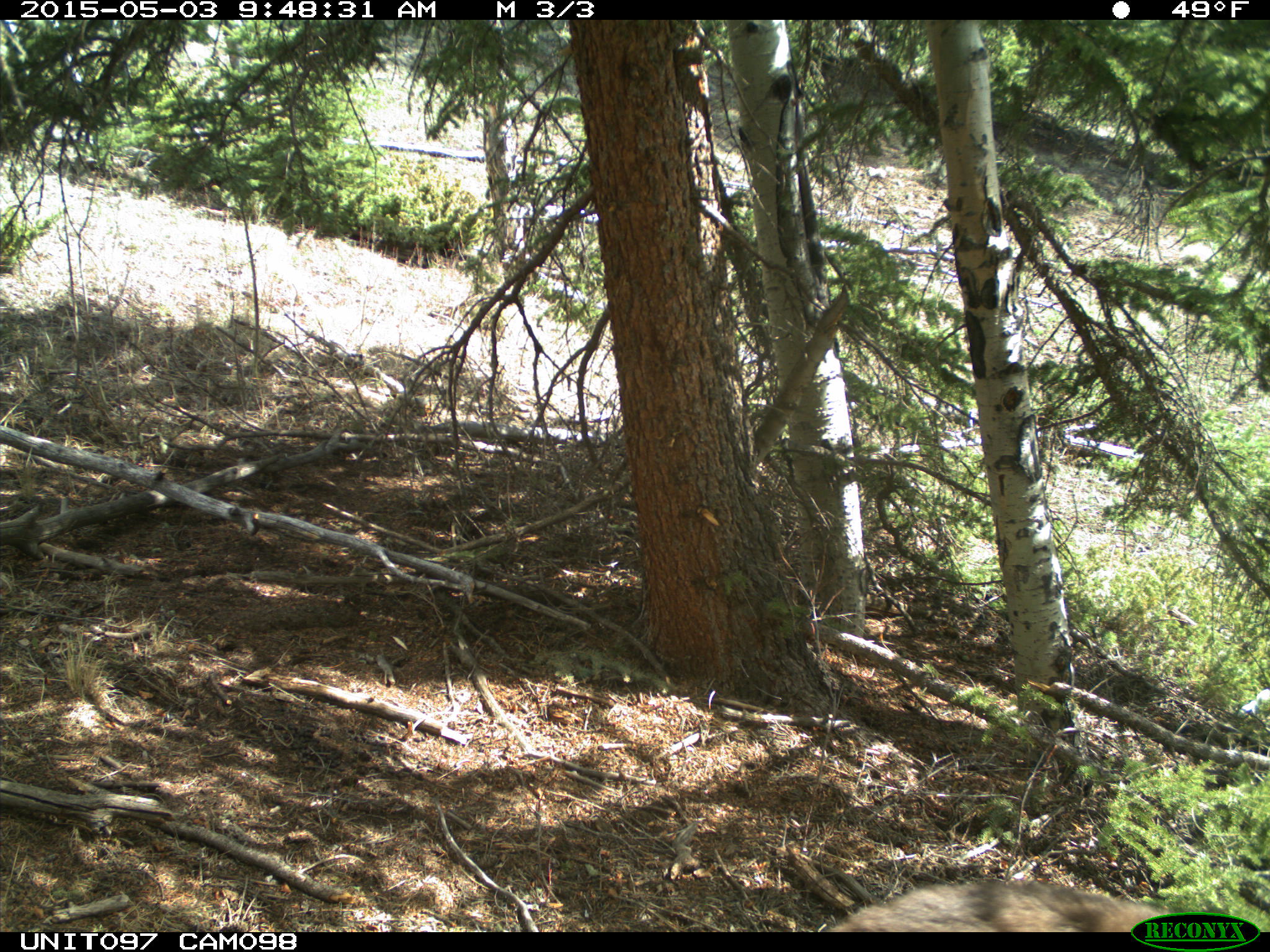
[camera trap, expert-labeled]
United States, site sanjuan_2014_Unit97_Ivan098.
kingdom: Animalia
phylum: Chordata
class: Mammalia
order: Carnivora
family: Ursidae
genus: Ursus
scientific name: Ursus americanus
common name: american black bear